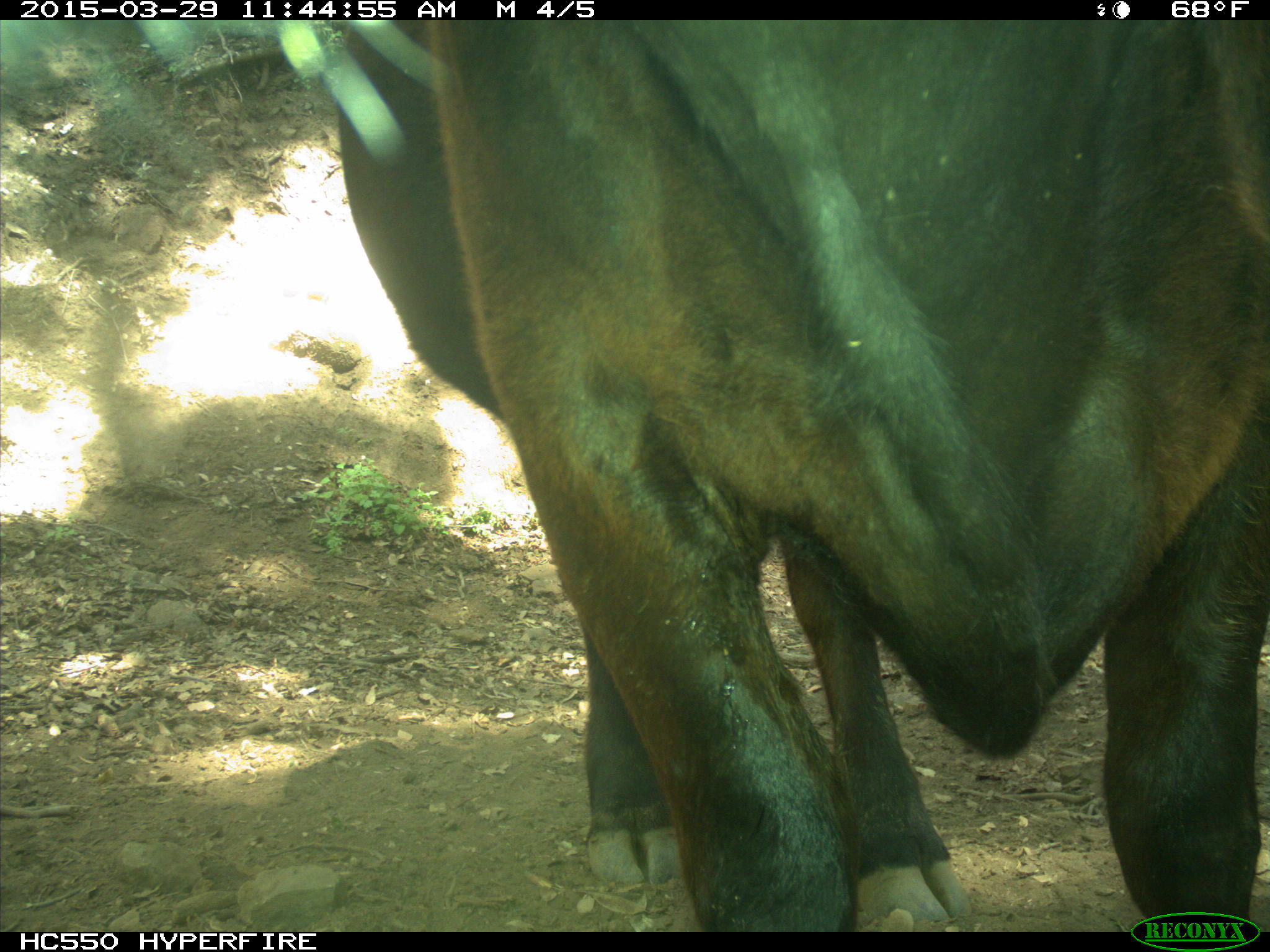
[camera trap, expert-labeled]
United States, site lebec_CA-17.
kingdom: Animalia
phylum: Chordata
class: Mammalia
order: Artiodactyla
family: Bovidae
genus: Bos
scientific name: Bos taurus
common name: domestic cow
Bos taurus (domestic cow).